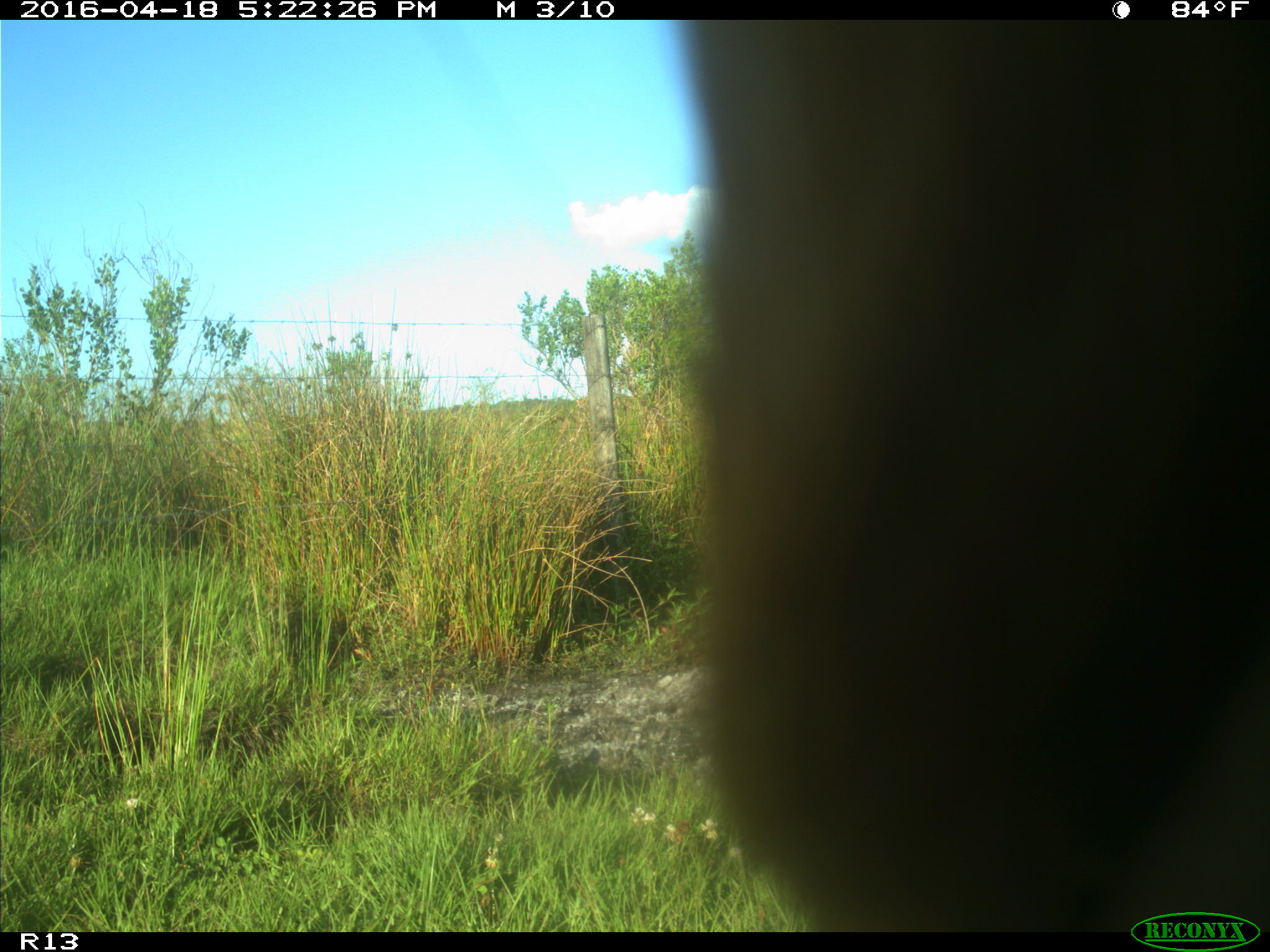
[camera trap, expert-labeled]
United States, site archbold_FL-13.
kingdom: Animalia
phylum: Chordata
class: Mammalia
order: Artiodactyla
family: Bovidae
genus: Bos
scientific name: Bos taurus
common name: domestic cow